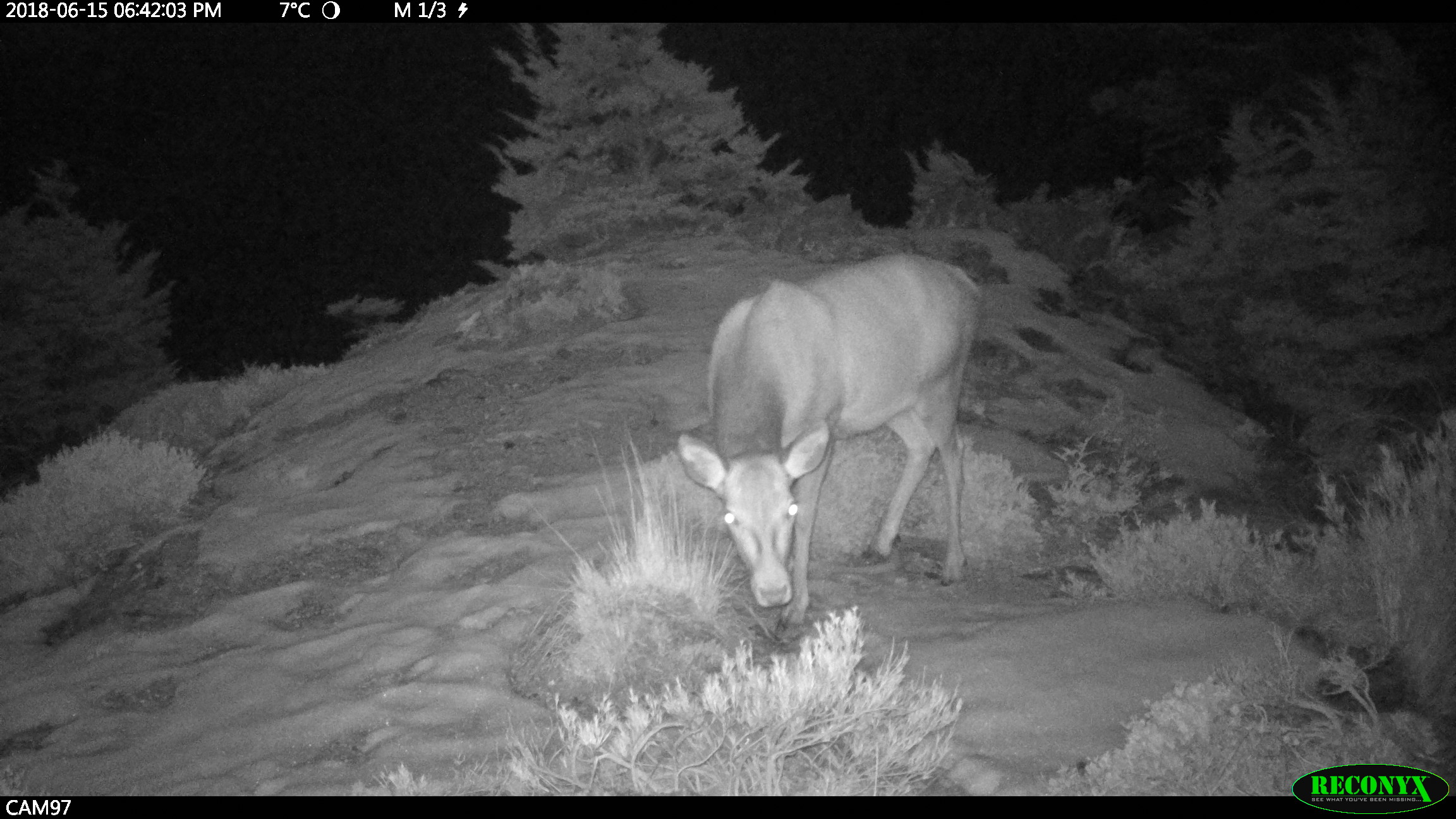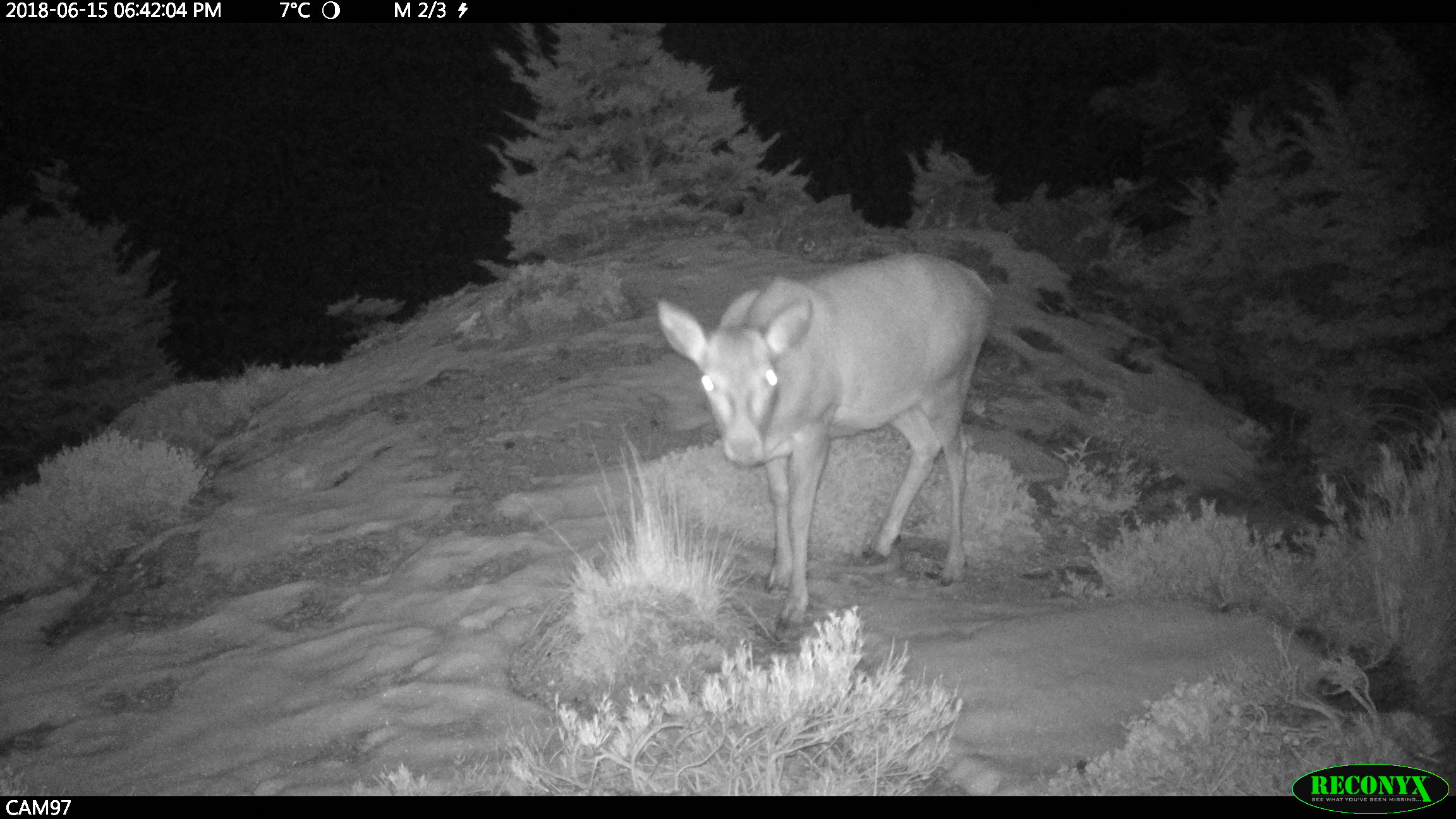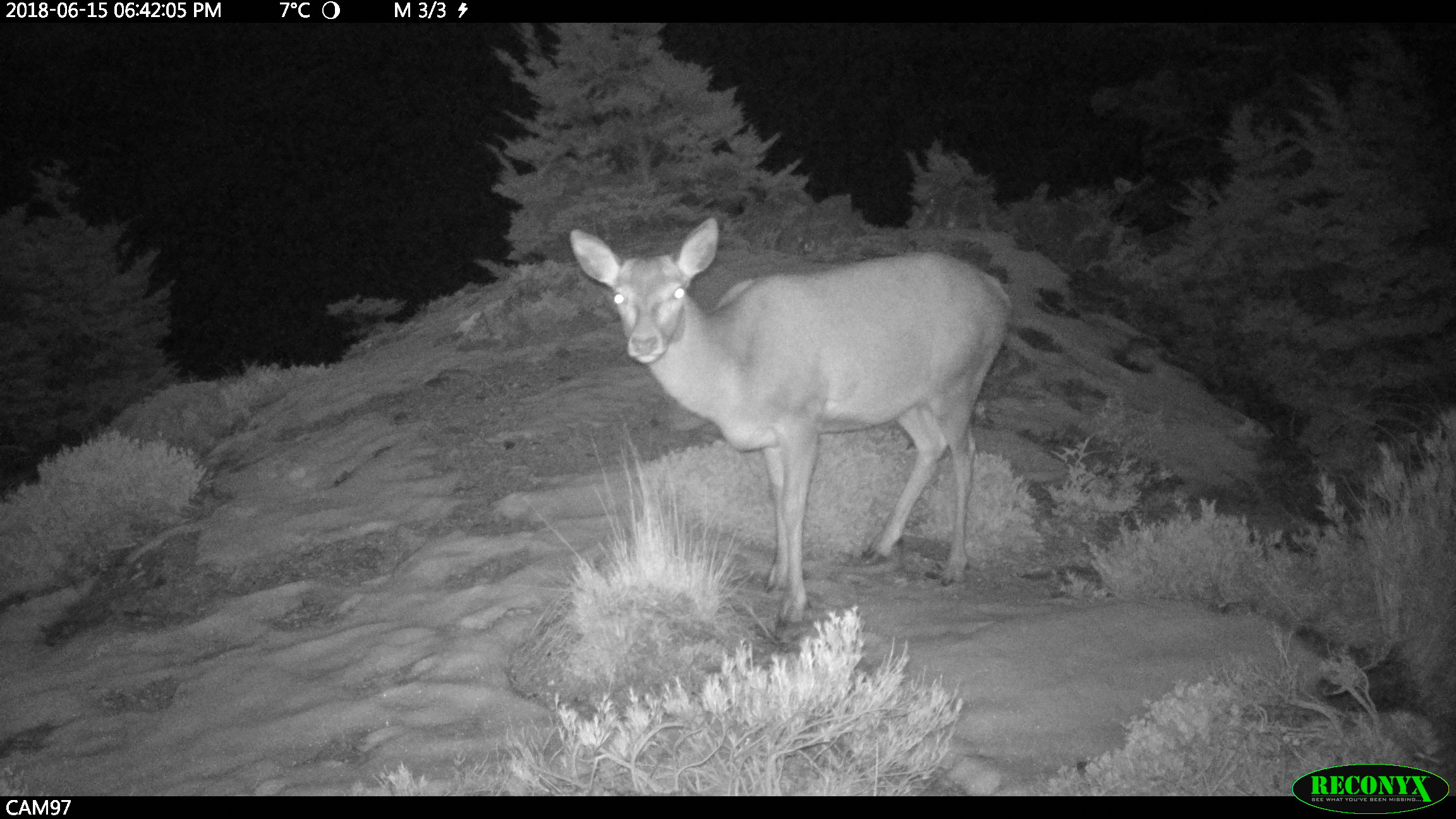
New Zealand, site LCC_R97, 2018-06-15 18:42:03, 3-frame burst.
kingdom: Animalia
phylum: Chordata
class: Mammalia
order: Artiodactyla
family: Cervidae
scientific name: Cervidae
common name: deer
Deer (Cervidae).